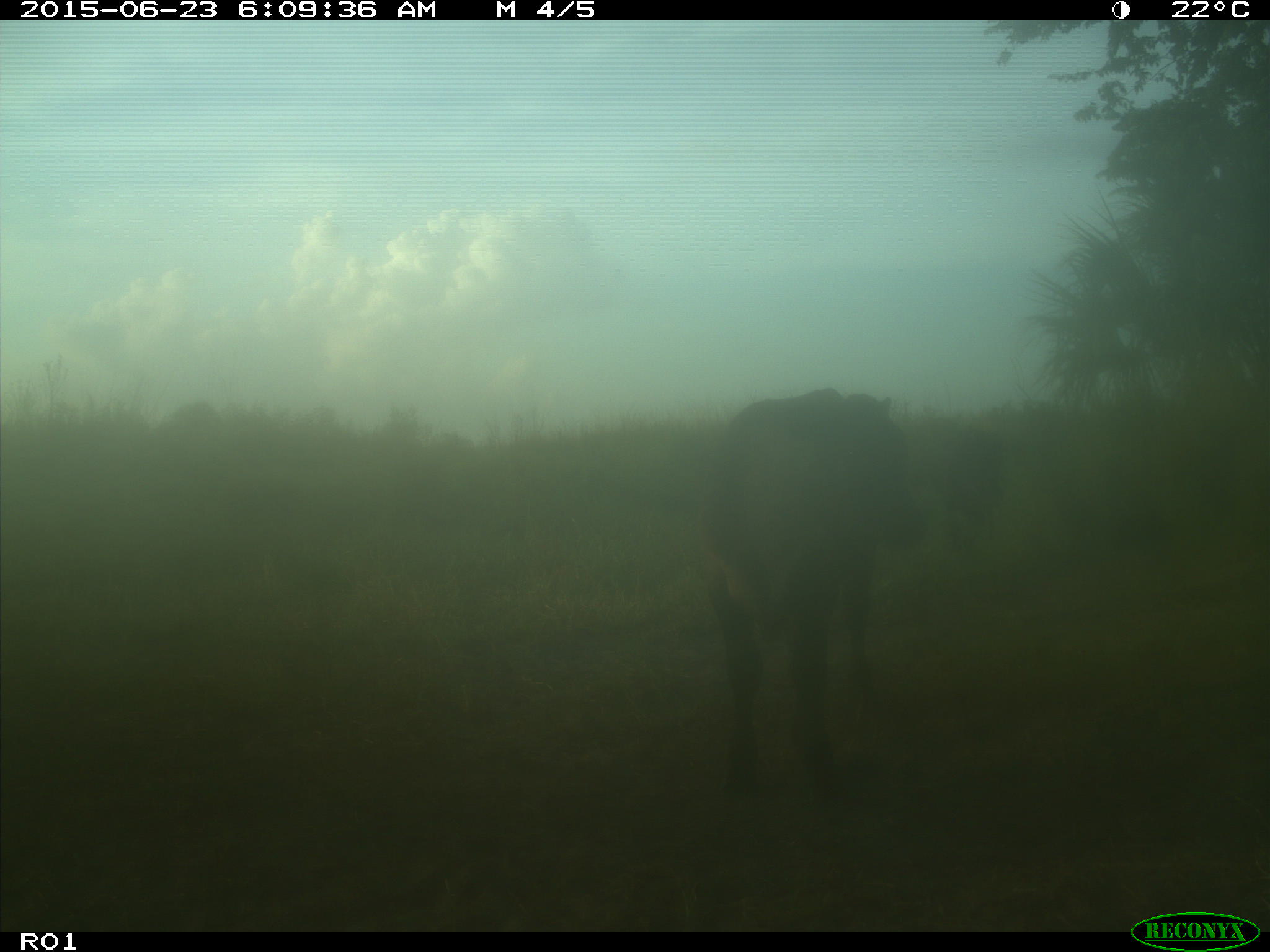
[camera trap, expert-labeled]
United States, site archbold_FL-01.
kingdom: Animalia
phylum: Chordata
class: Mammalia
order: Artiodactyla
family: Bovidae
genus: Bos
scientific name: Bos taurus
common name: domestic cow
Bos taurus (domestic cow).